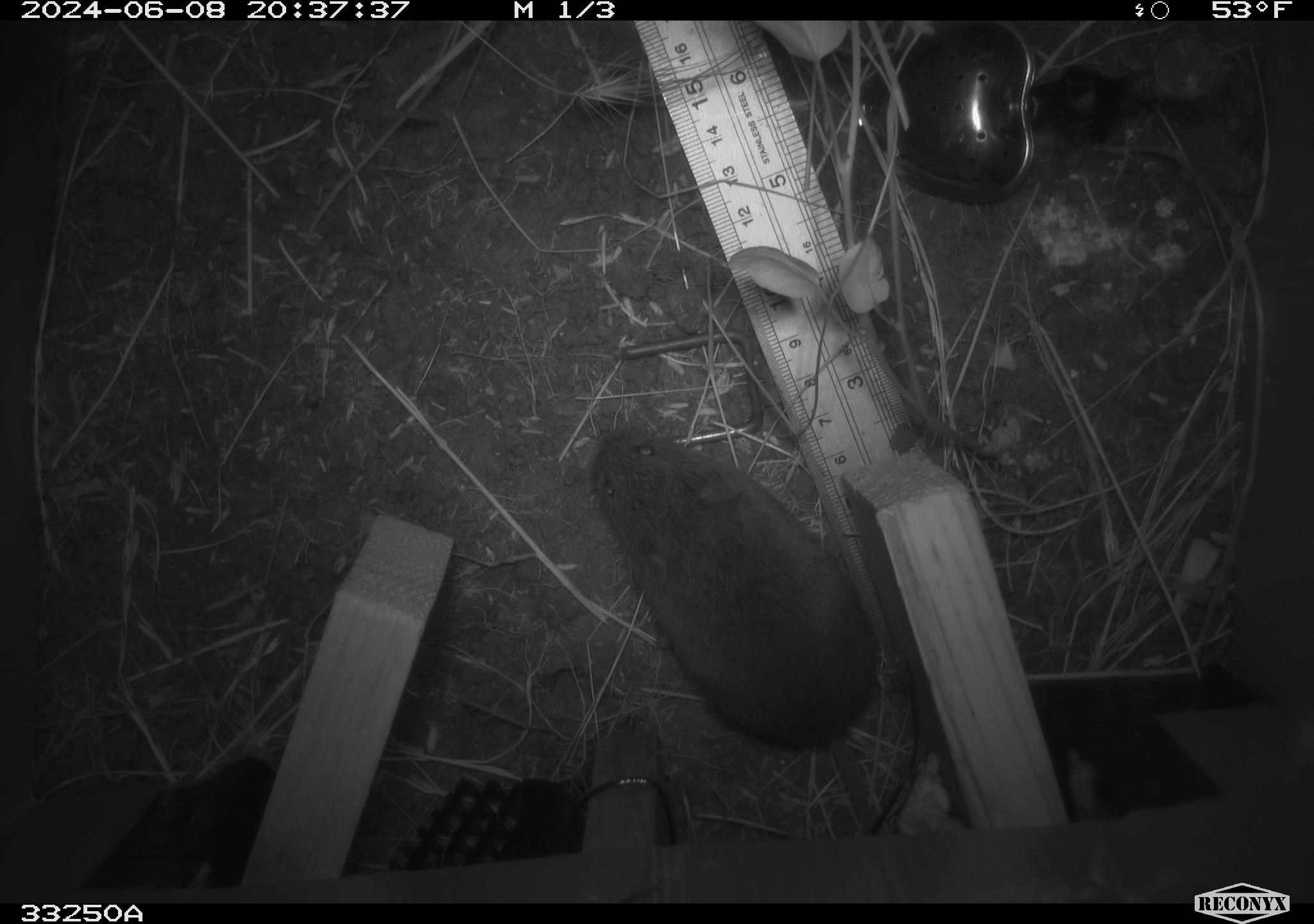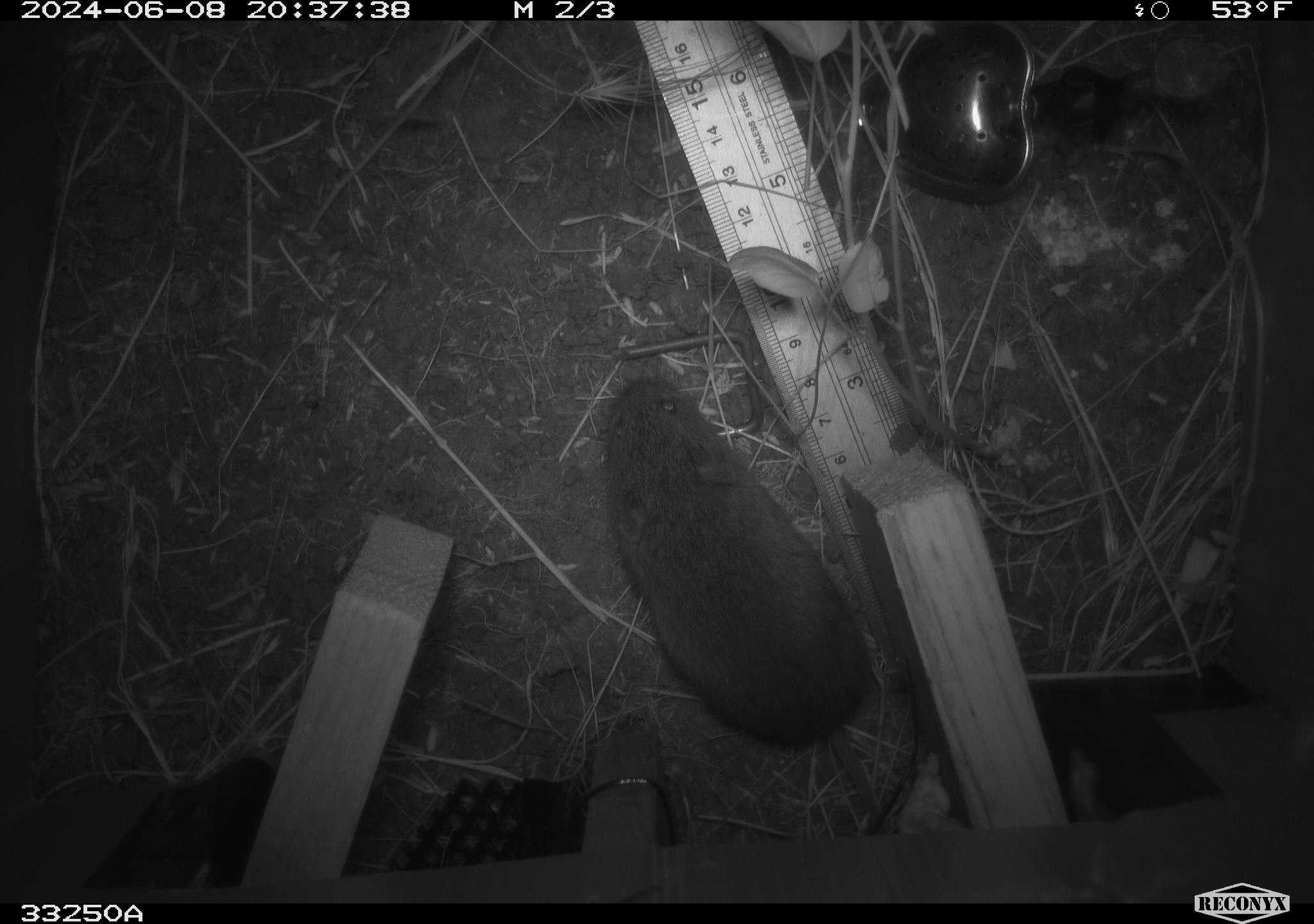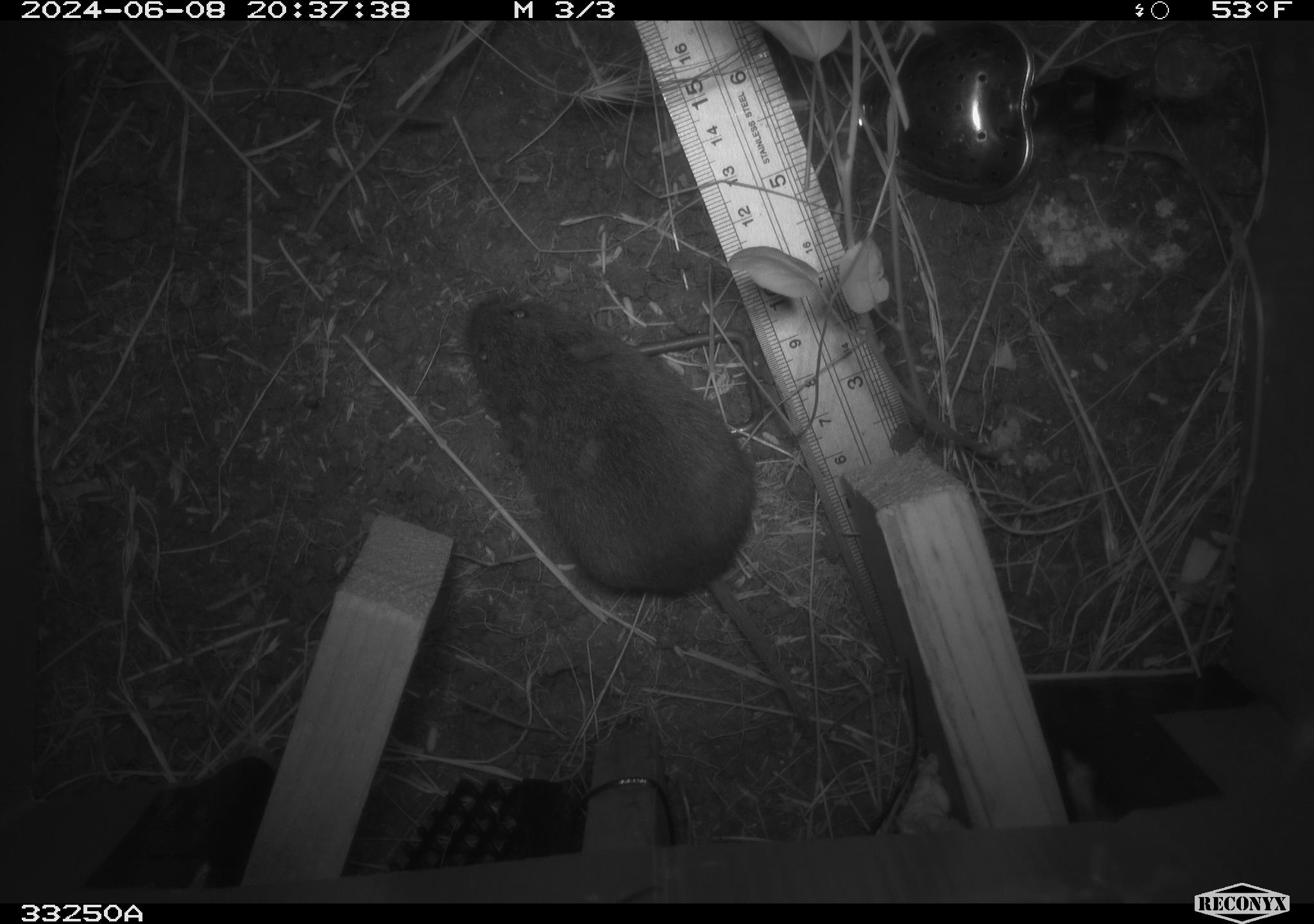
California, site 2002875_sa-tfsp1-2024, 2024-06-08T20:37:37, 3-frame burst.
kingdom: Animalia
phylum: Chordata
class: Mammalia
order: Rodentia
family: Cricetidae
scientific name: Arvicolinae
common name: voles, lemmings, and muskrats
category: arvicolinae subfamily